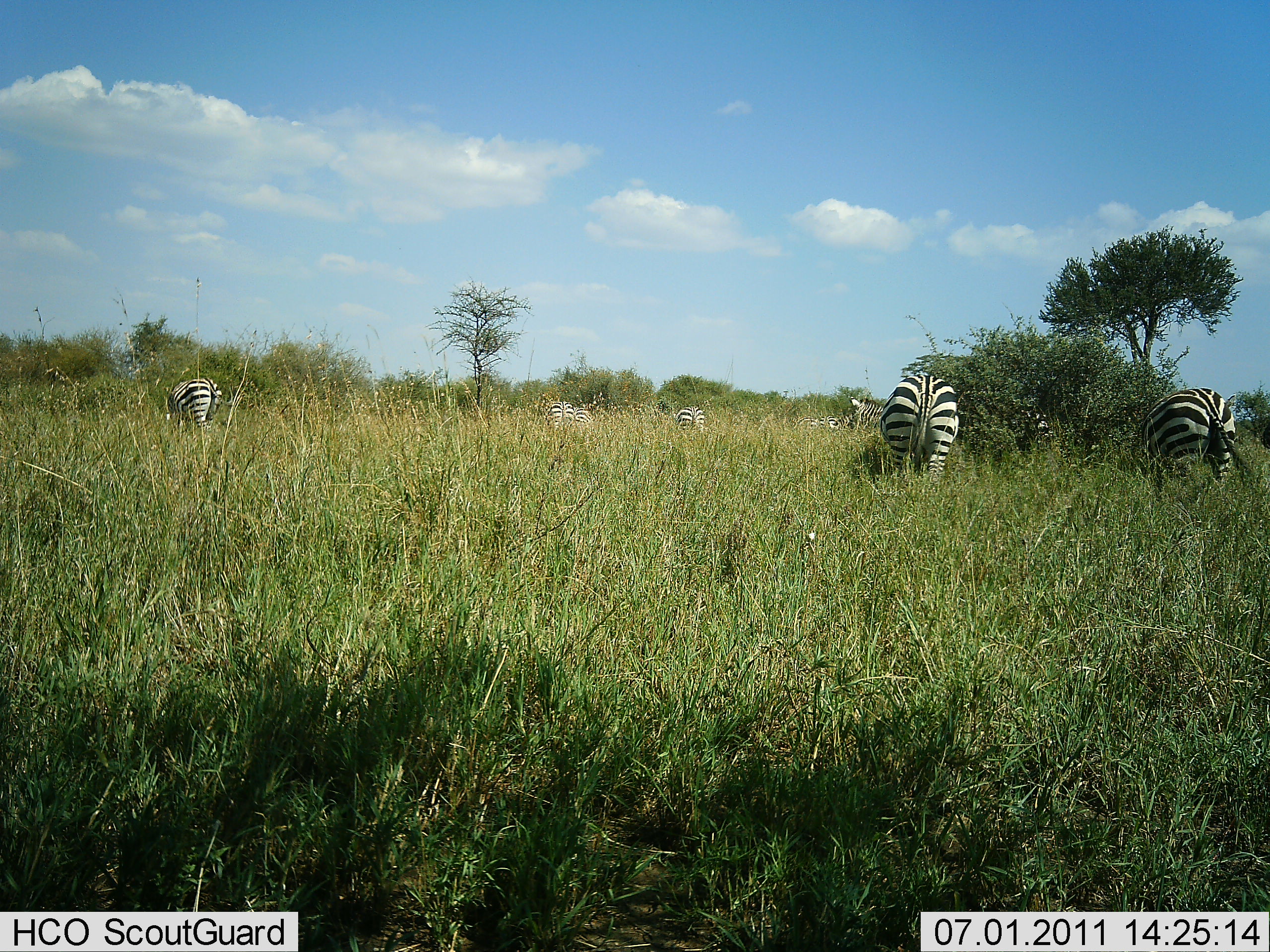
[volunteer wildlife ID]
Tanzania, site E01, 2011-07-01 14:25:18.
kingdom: Animalia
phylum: Chordata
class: Mammalia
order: Perissodactyla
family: Equidae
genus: Equus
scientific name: Equus quagga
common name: plains zebra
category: zebra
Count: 7.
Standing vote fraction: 29%.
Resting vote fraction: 0%.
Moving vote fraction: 0%.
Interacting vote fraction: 0%.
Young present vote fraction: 0%.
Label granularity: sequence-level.